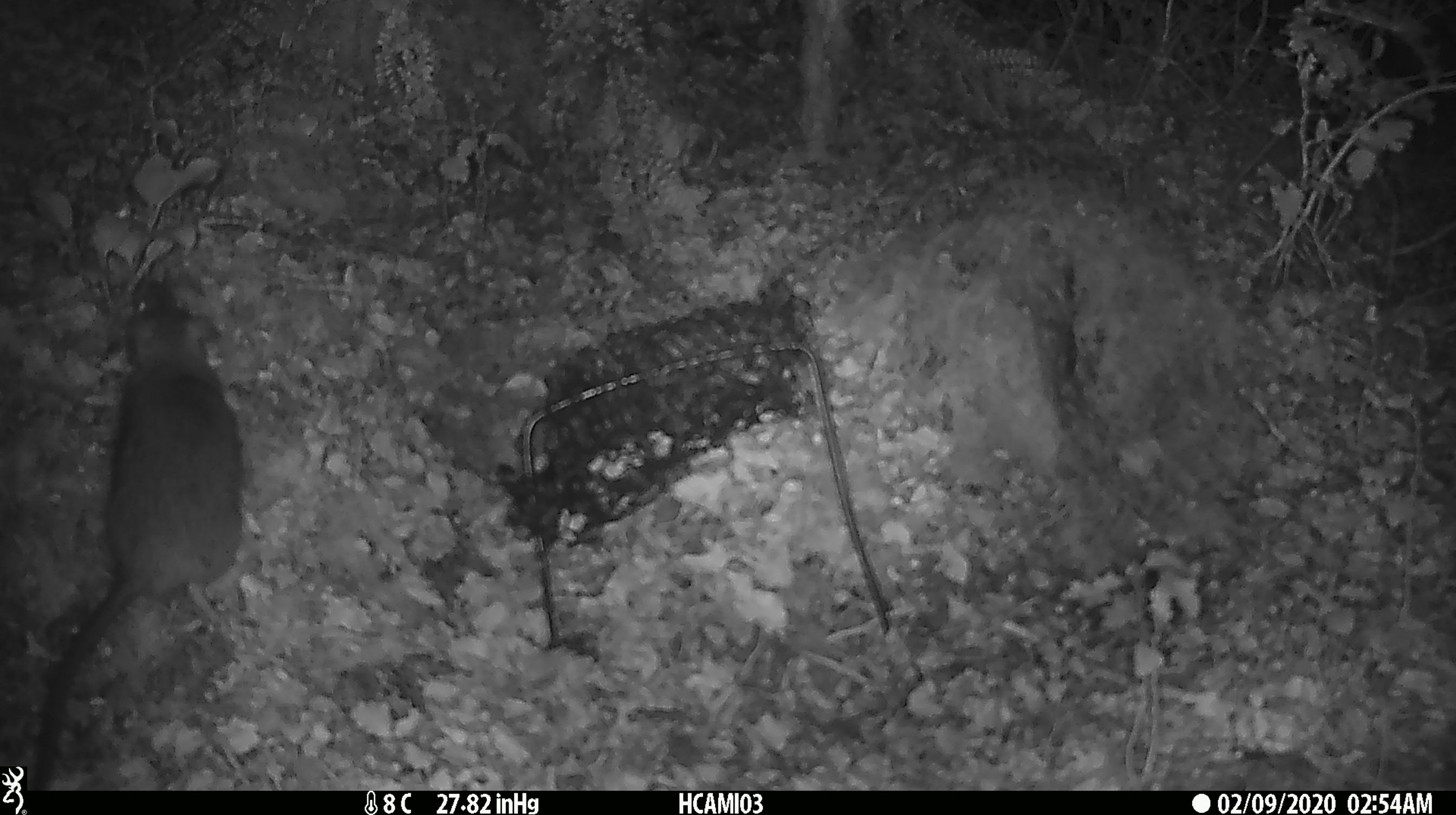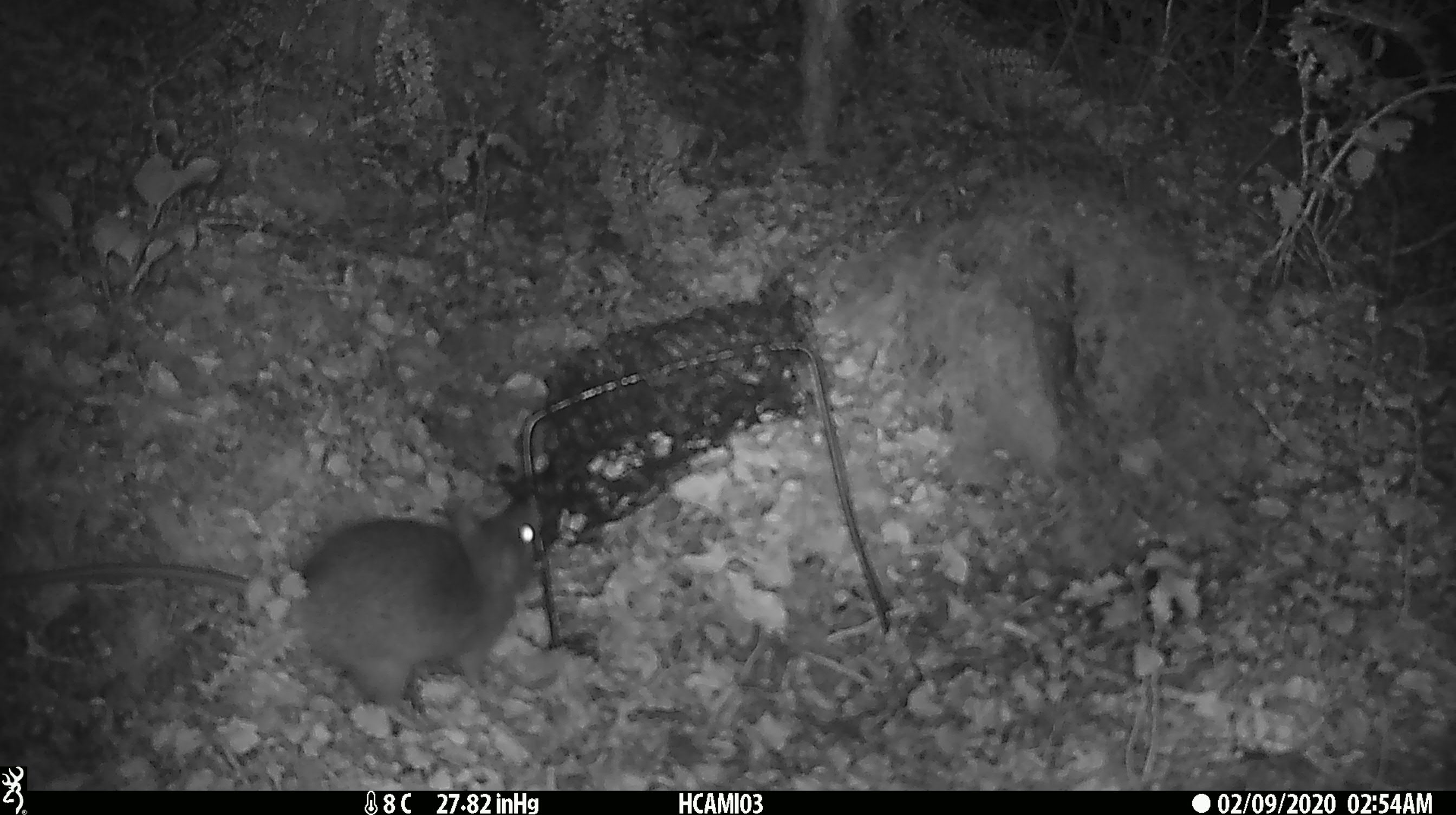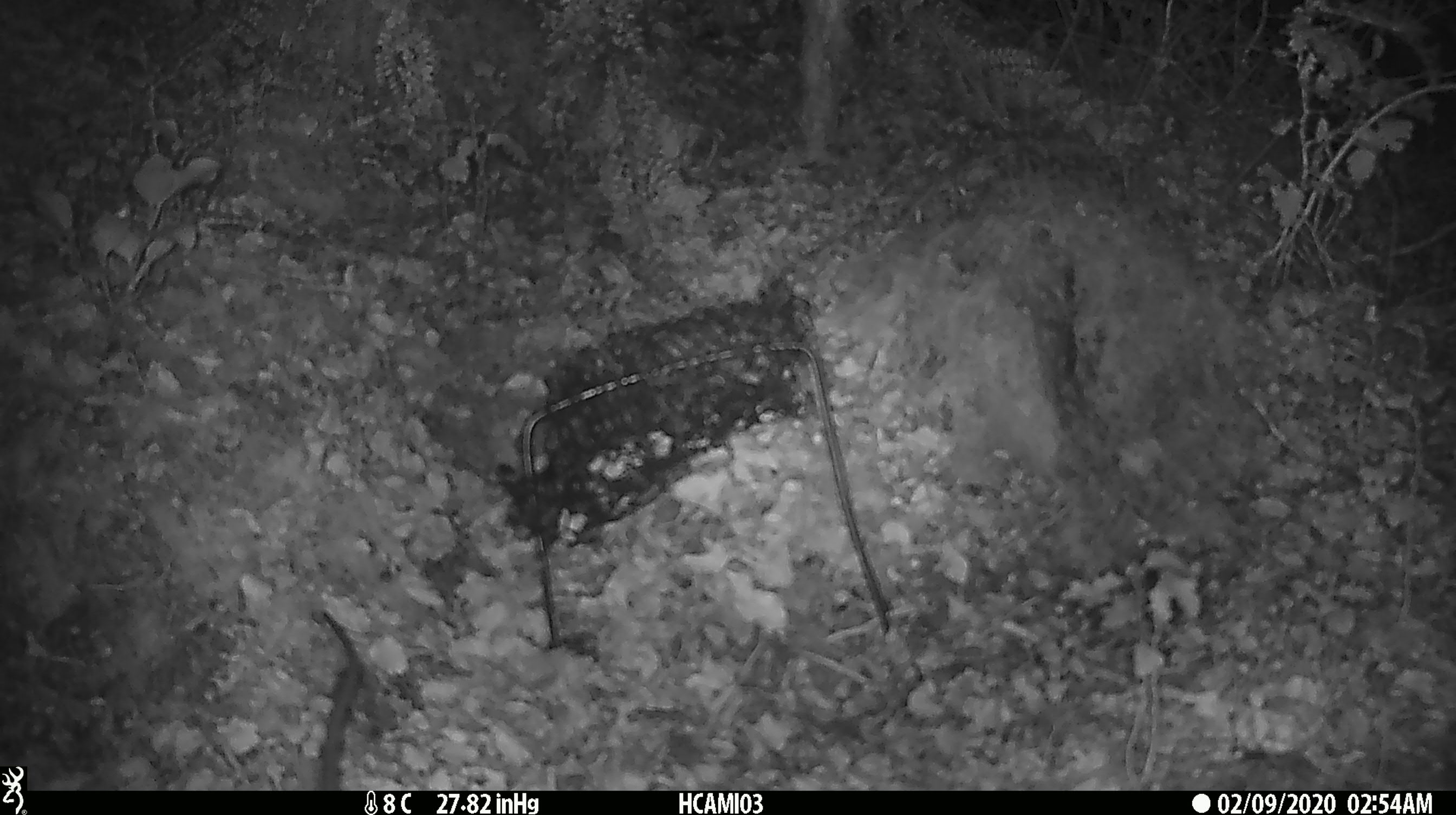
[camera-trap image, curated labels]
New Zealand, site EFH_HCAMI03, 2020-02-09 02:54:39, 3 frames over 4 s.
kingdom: Animalia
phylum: Chordata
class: Mammalia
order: Rodentia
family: Muridae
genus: Rattus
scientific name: Rattus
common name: rat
Rat (Rattus).